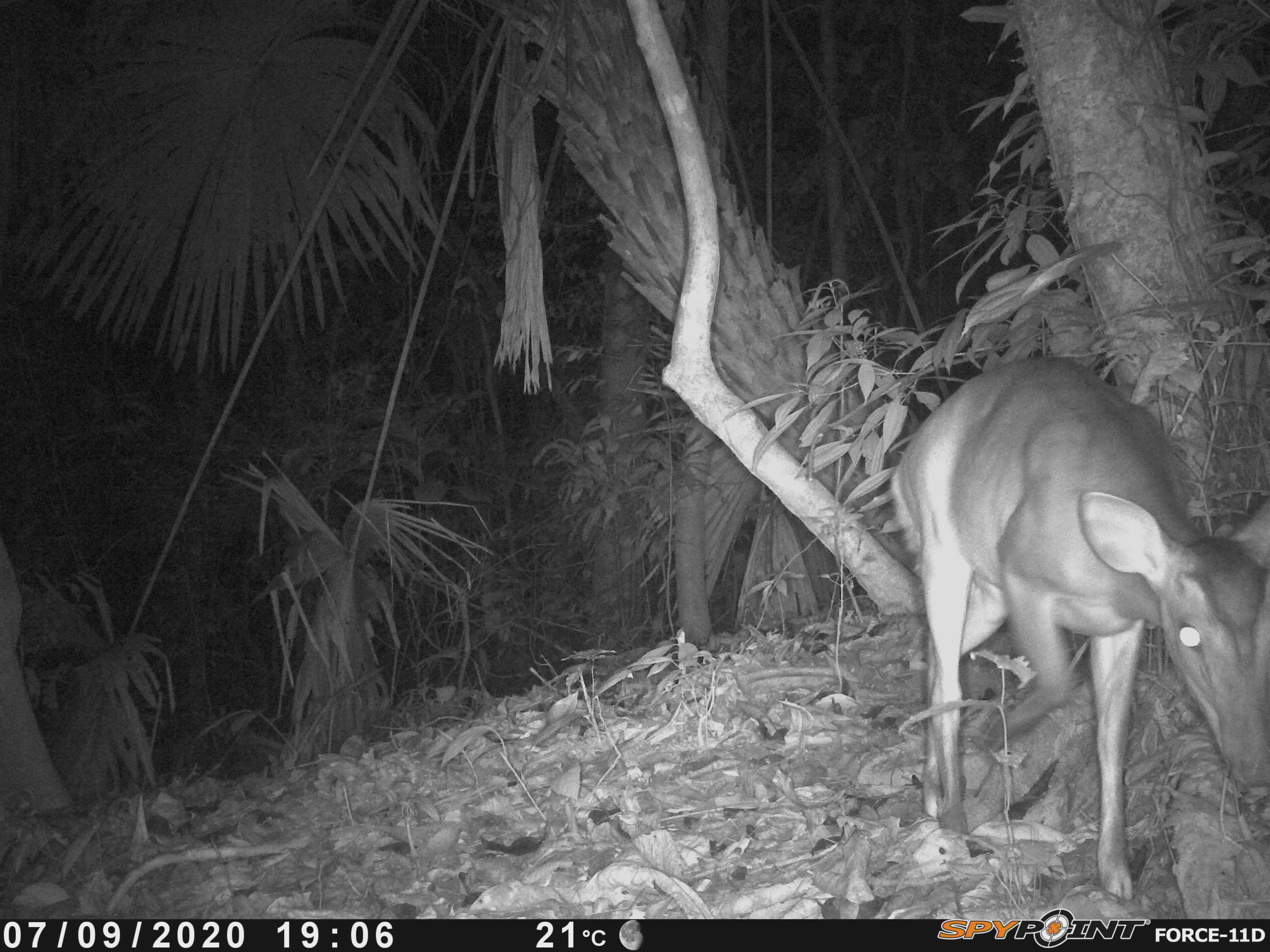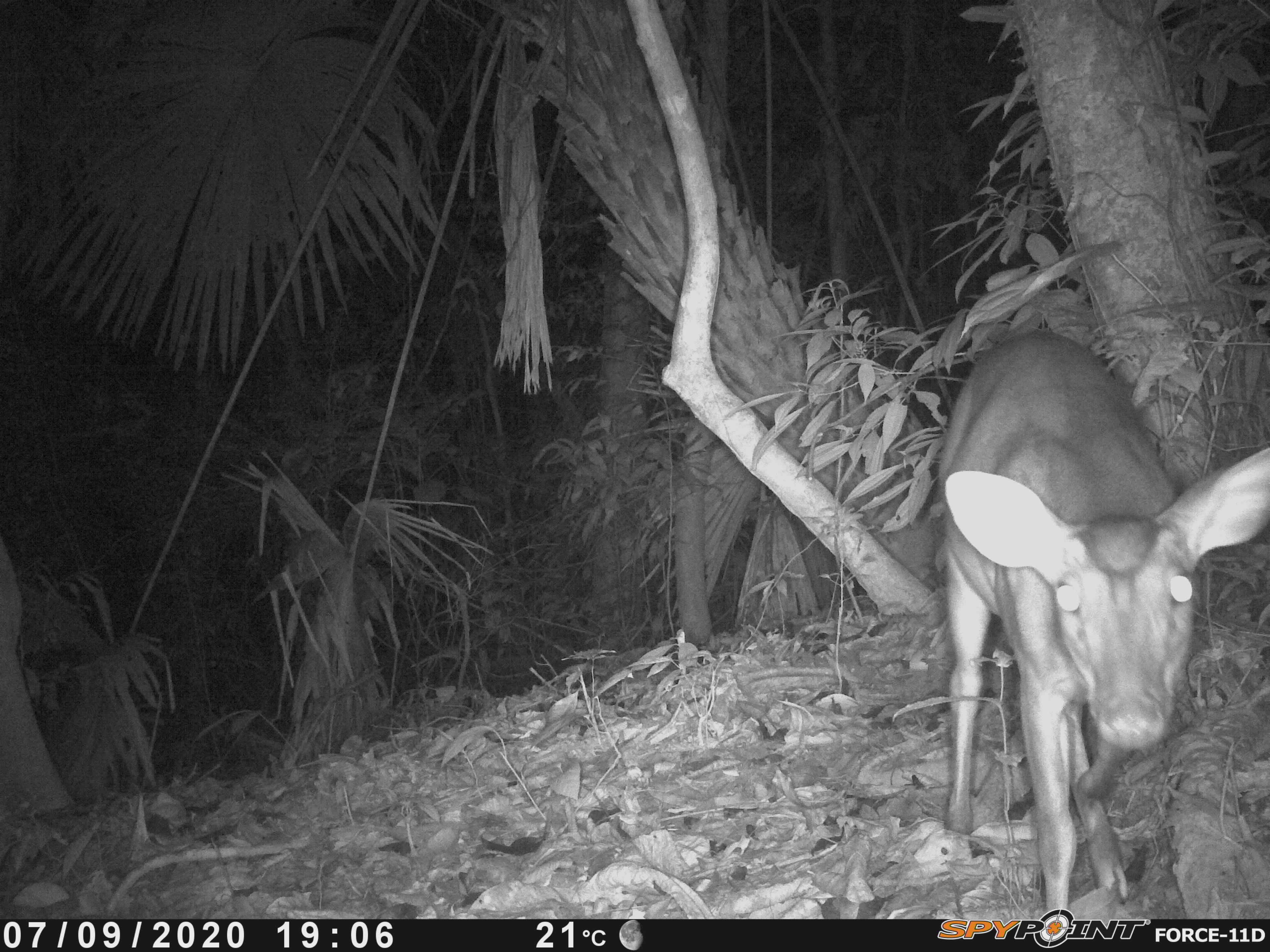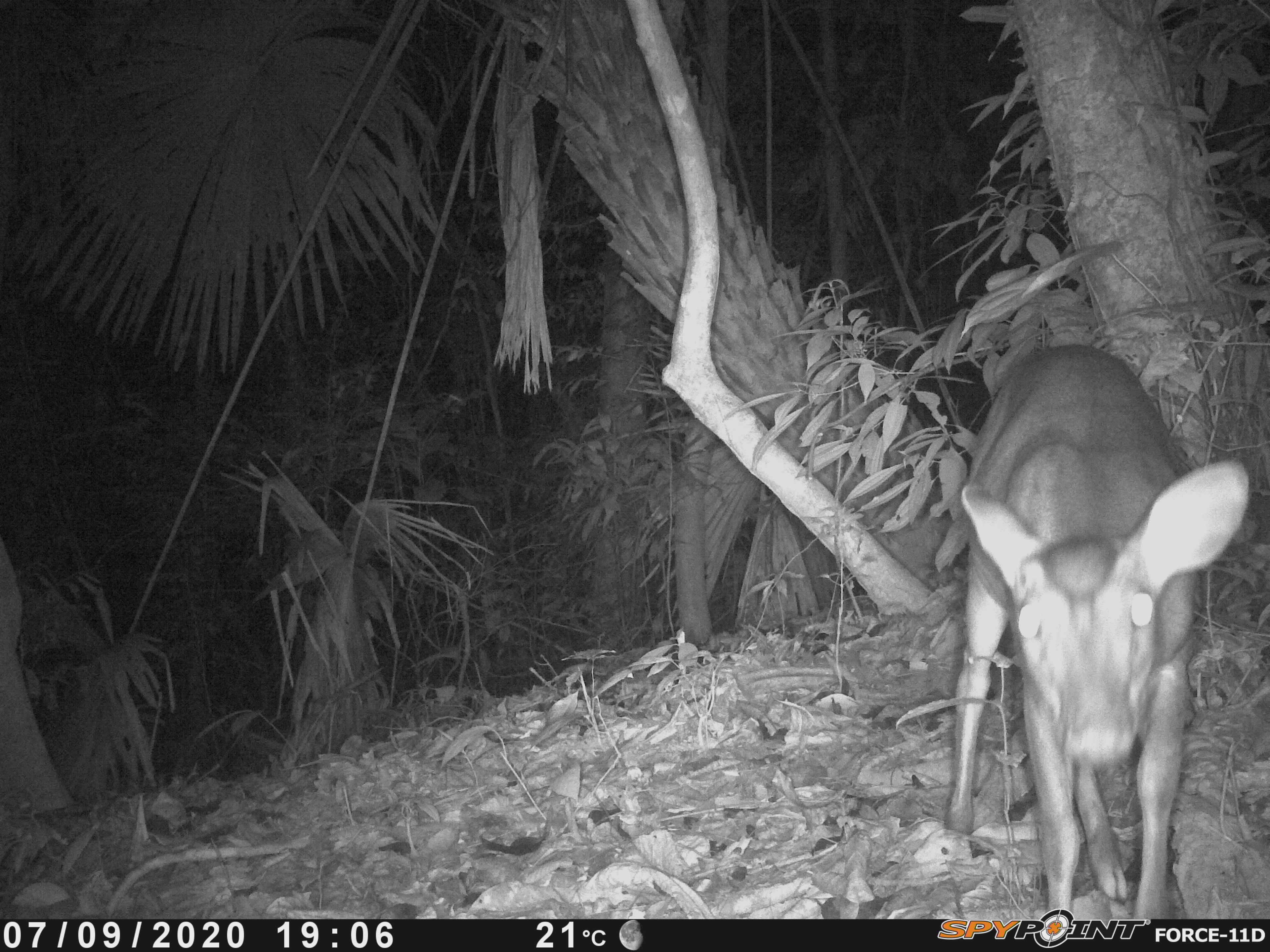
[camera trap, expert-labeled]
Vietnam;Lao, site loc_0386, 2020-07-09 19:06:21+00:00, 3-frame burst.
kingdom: Animalia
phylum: Chordata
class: Mammalia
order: Artiodactyla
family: Cervidae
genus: Muntiacus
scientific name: Muntiacus vuquangensis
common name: large-antlered muntjac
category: large antlered muntjac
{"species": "large antlered muntjac (large-antlered muntjac) (Muntiacus vuquangensis)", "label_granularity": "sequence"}